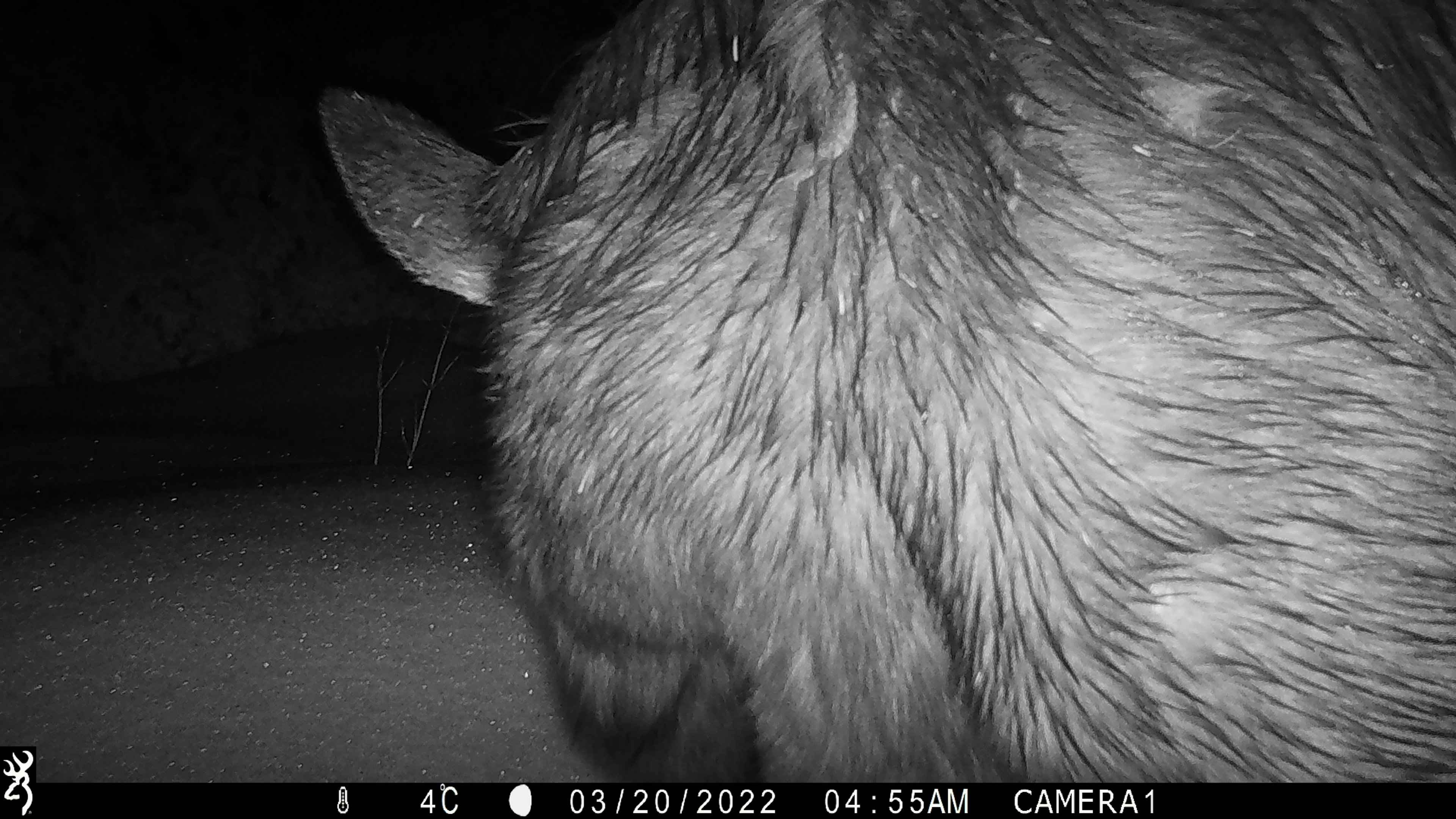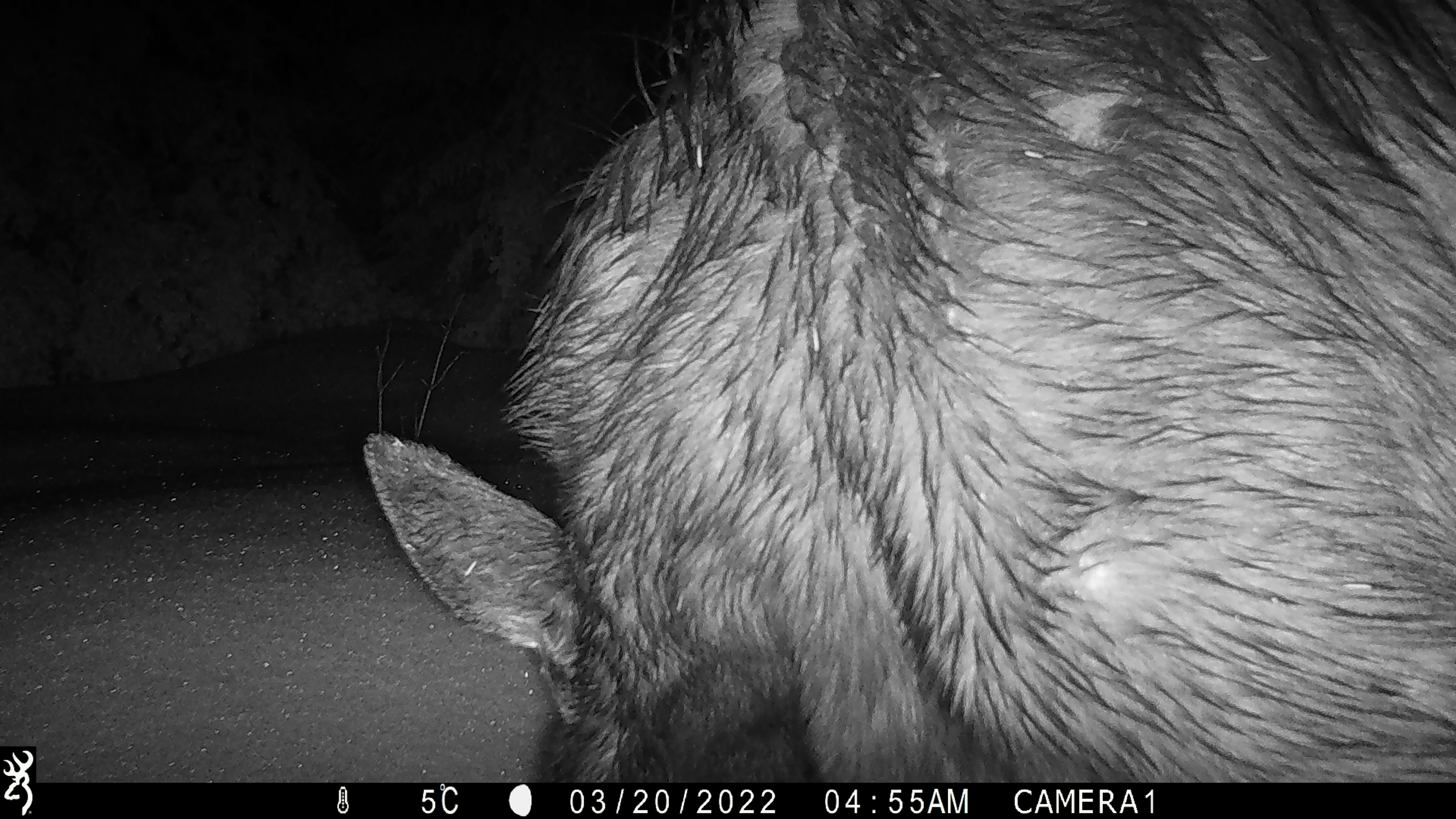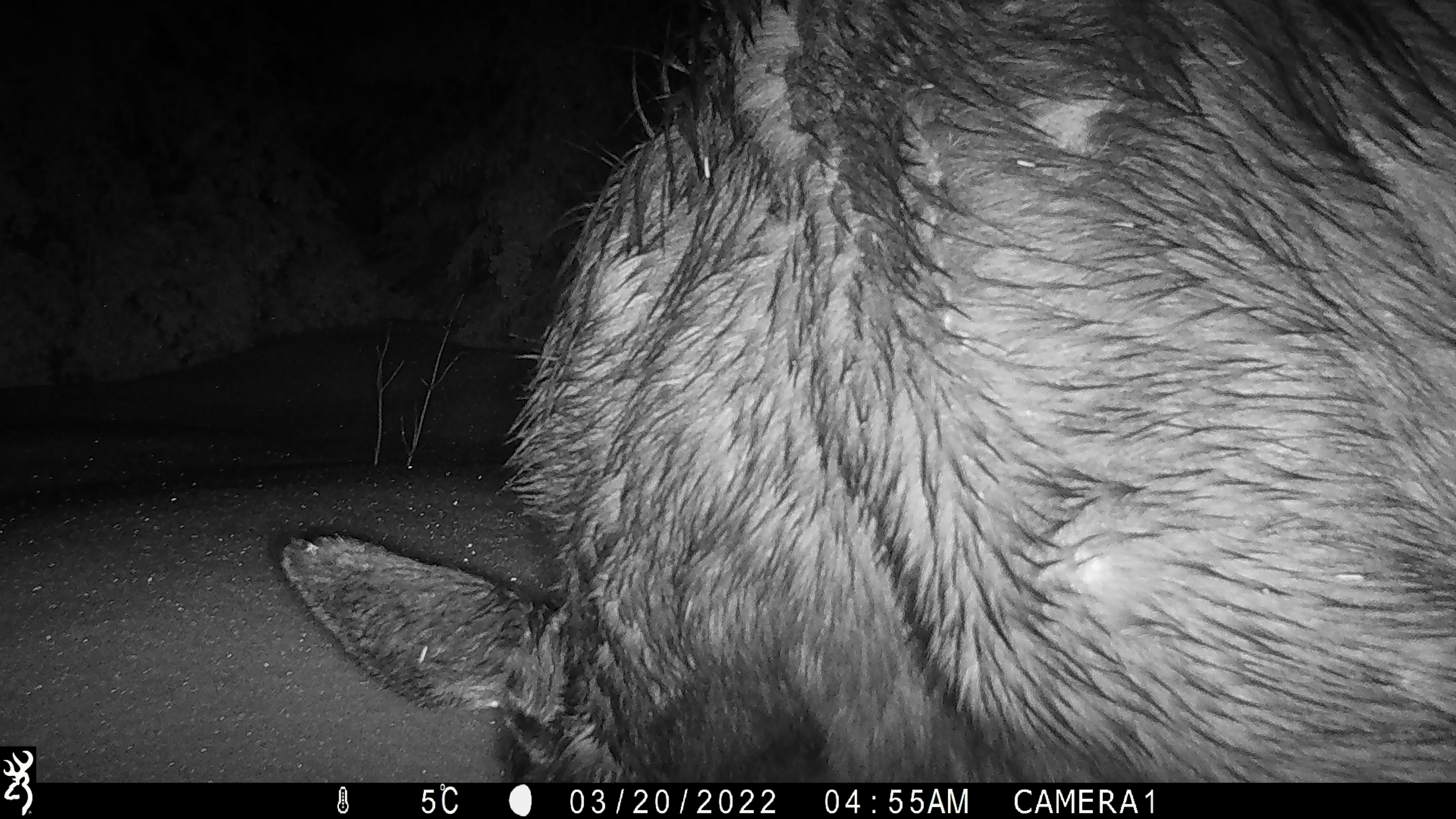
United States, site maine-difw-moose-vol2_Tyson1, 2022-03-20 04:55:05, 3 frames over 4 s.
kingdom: Animalia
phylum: Chordata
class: Mammalia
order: Artiodactyla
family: Cervidae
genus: Alces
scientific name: Alces alces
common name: moose